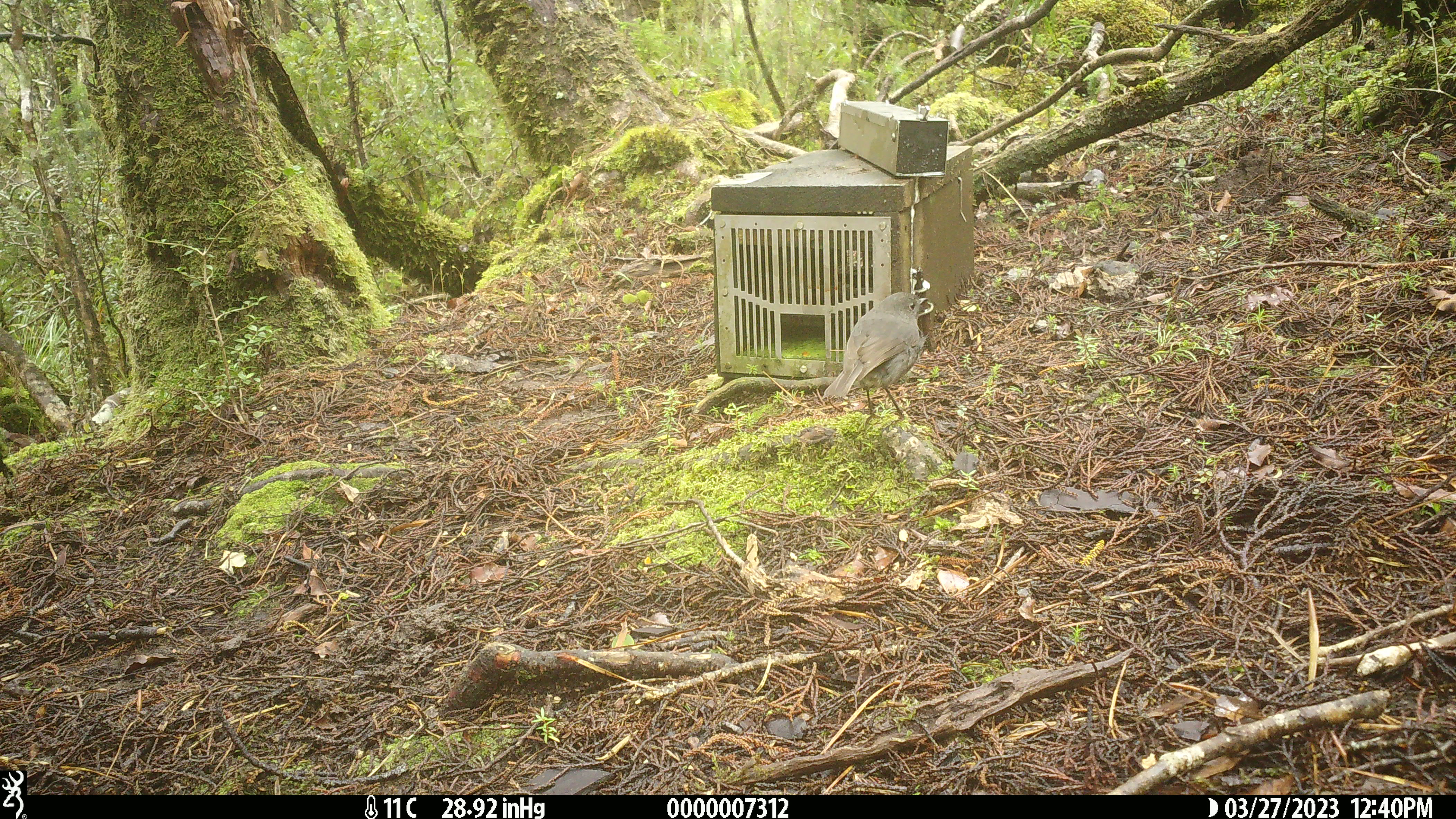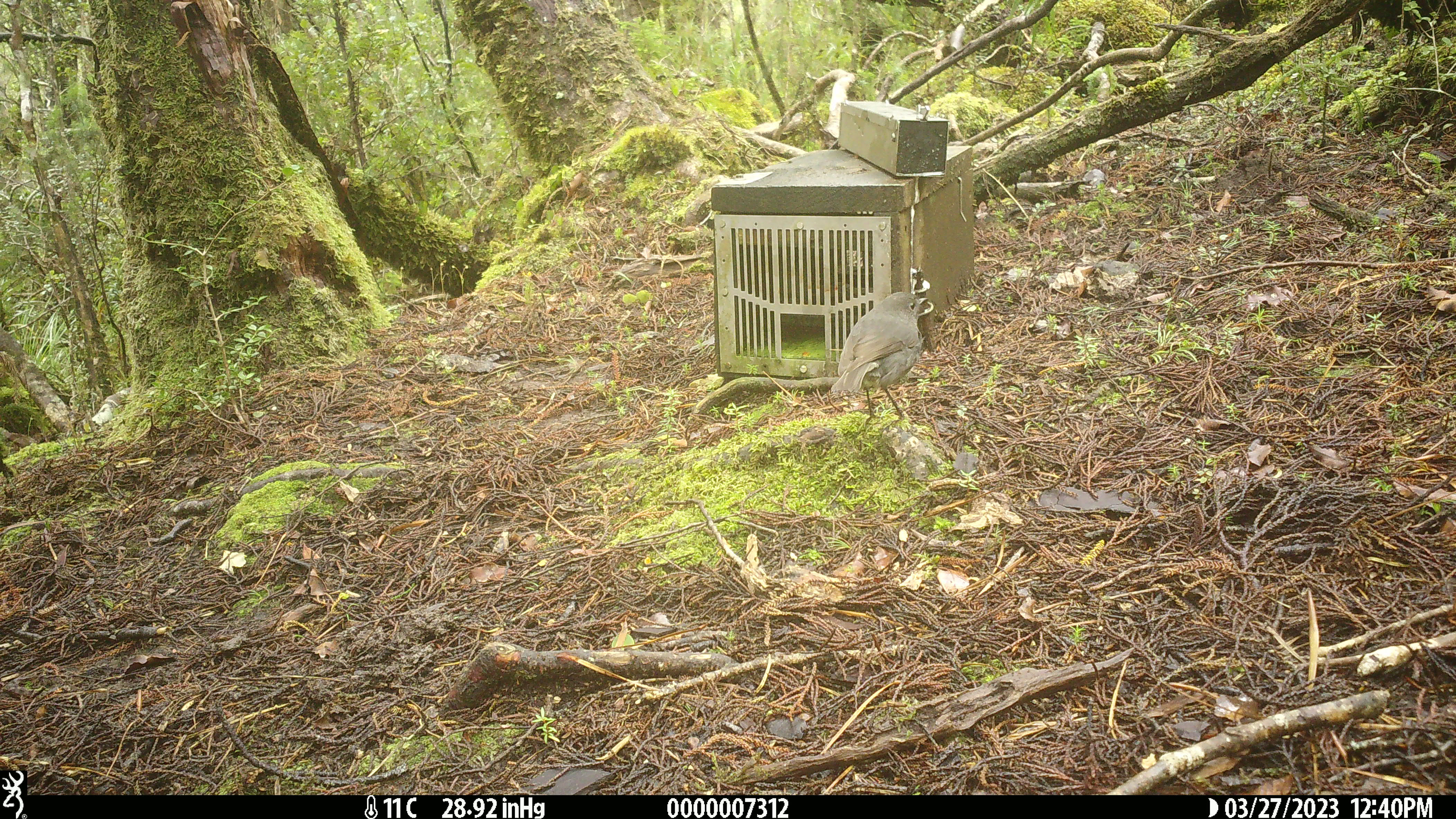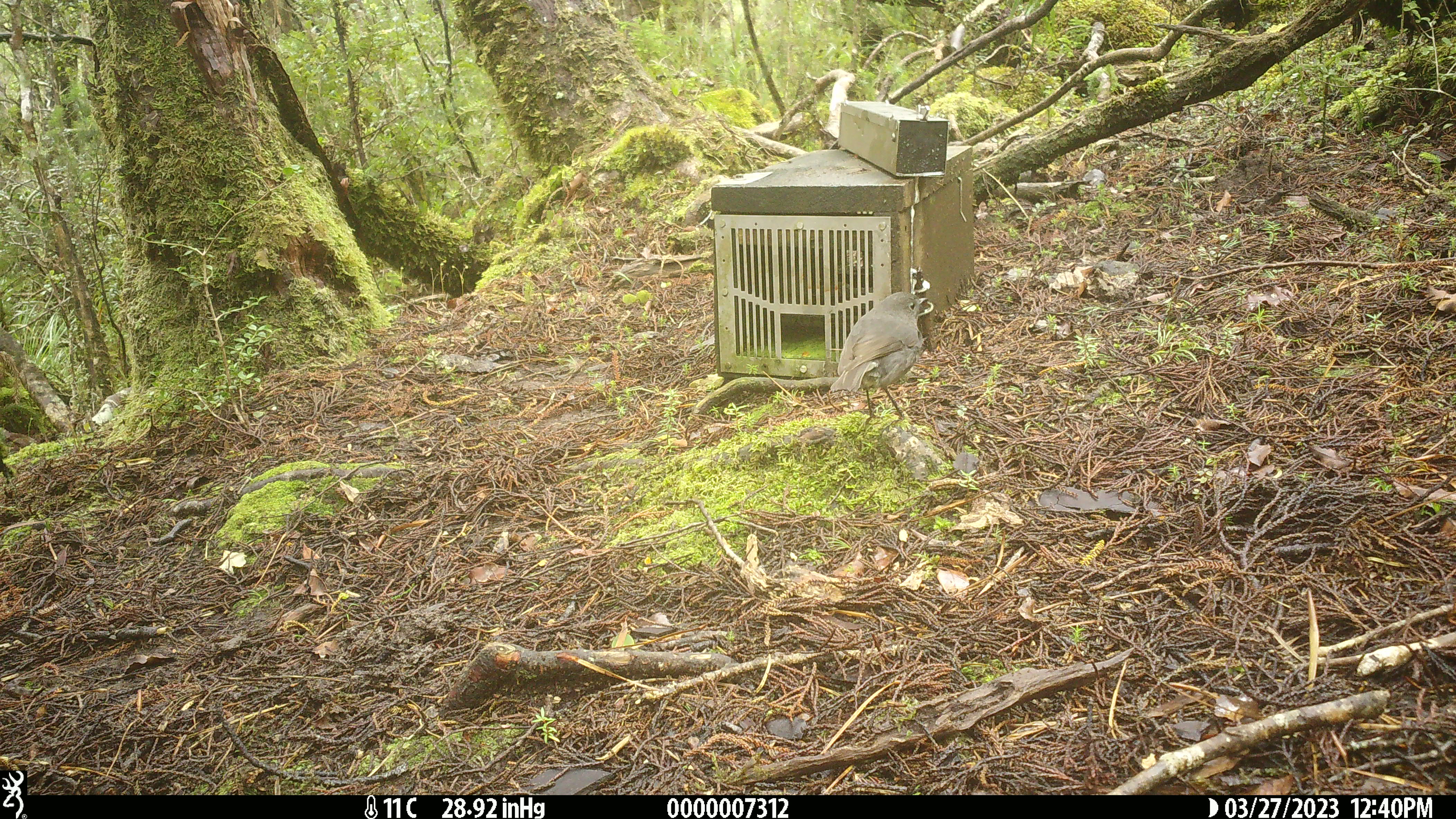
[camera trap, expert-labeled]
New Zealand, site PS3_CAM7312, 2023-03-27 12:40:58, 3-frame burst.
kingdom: Animalia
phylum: Chordata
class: Aves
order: Passeriformes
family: Petroicidae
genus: Petroica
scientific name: Petroica australis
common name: new zealand robin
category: robin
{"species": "robin (new zealand robin) (Petroica australis)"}